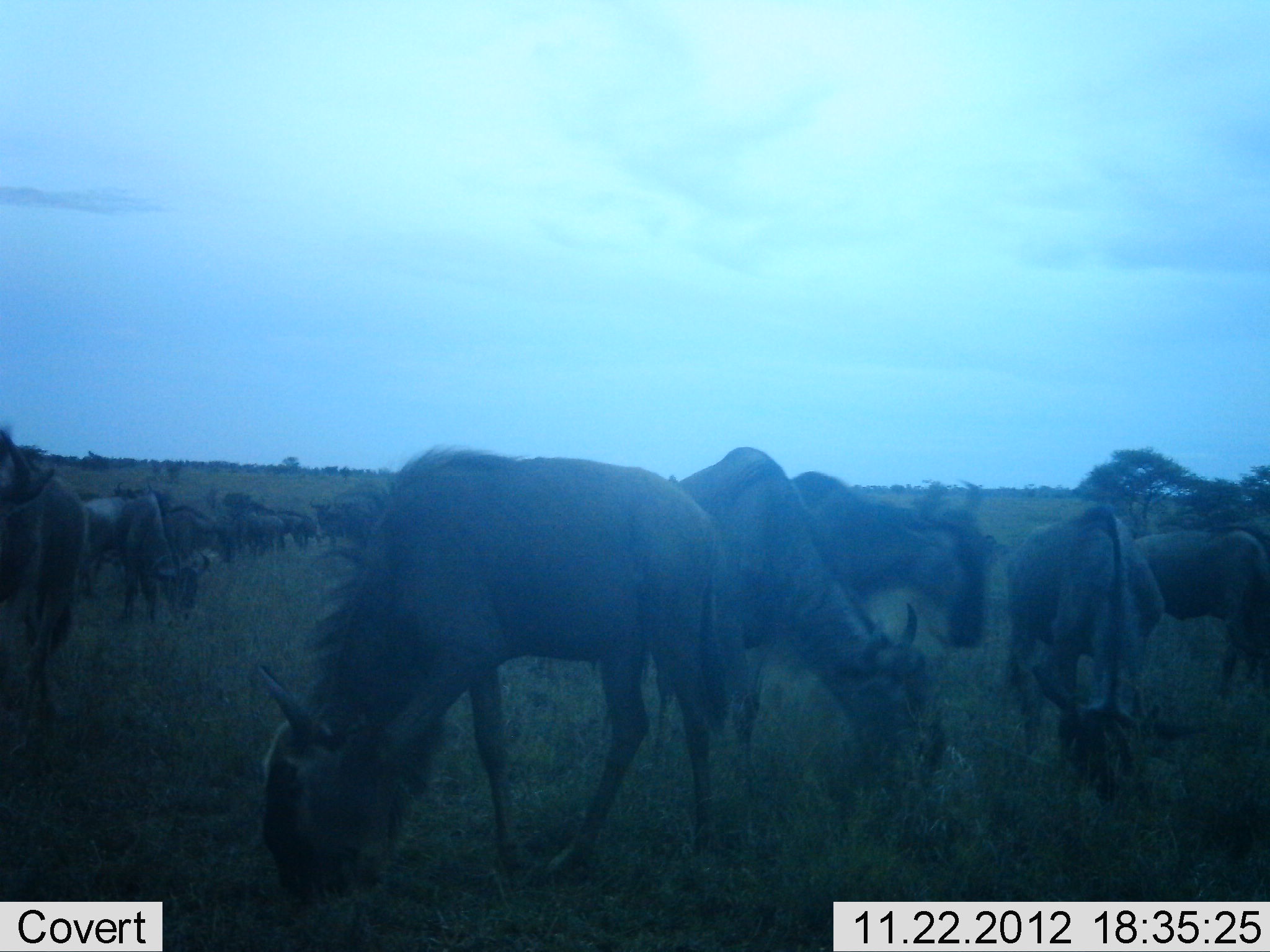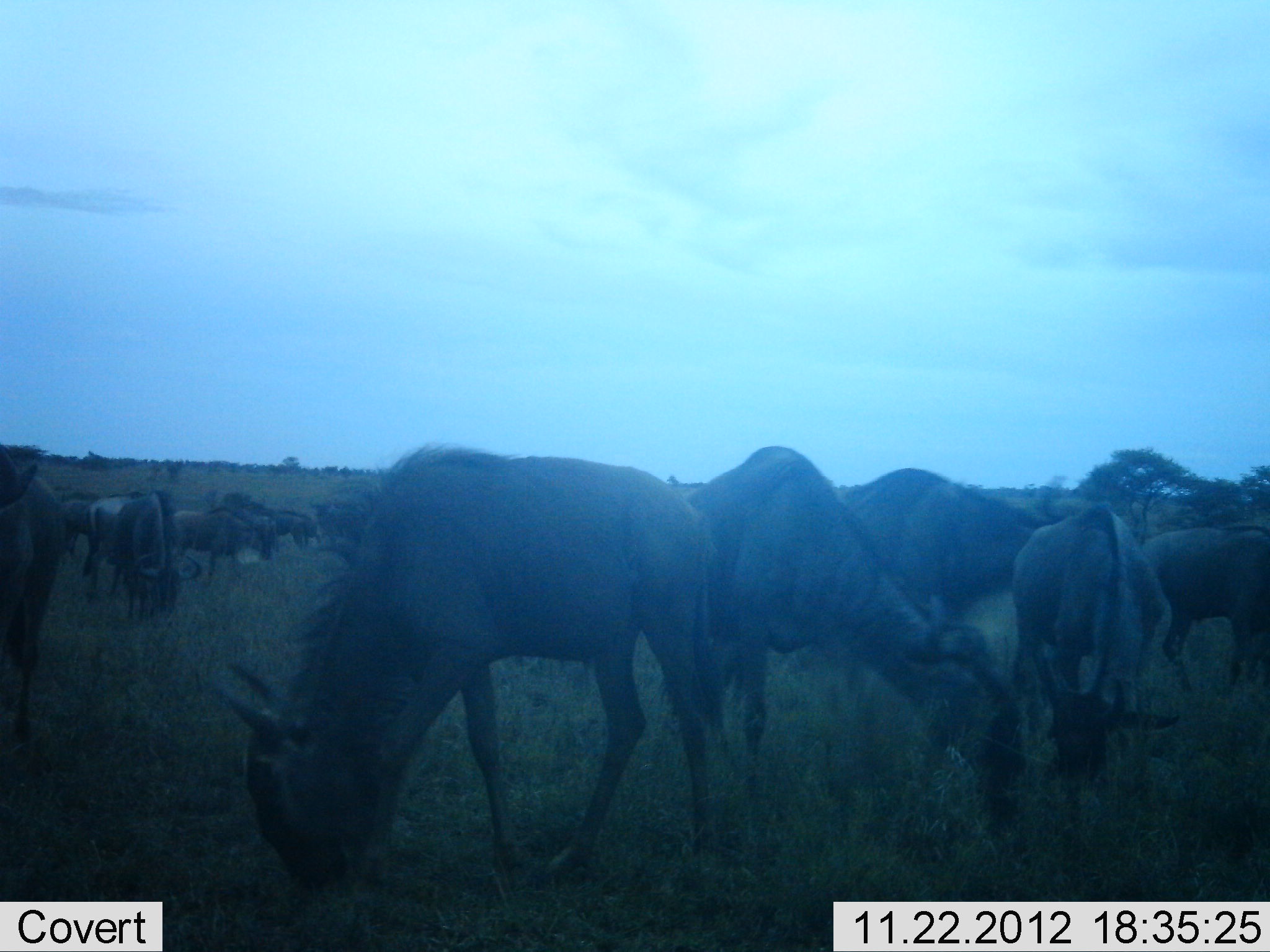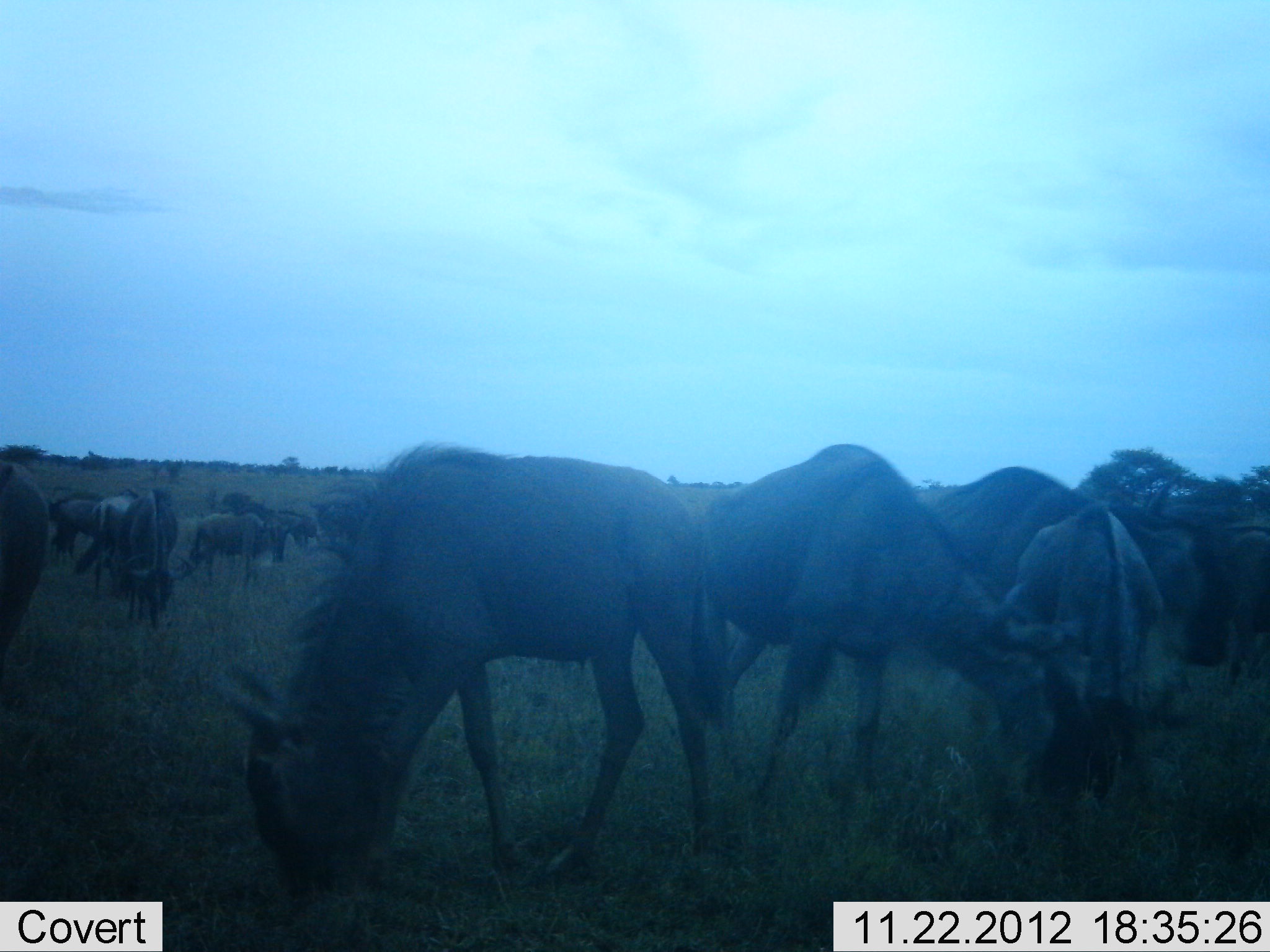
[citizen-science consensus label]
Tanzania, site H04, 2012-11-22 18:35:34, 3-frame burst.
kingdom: Animalia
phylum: Chordata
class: Mammalia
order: Artiodactyla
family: Bovidae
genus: Connochaetes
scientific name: Connochaetes taurinus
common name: blue wildebeest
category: wildebeest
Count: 11-50.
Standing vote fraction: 30%.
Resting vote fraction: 0%.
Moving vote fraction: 20%.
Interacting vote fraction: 0%.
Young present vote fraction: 10%.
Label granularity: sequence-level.